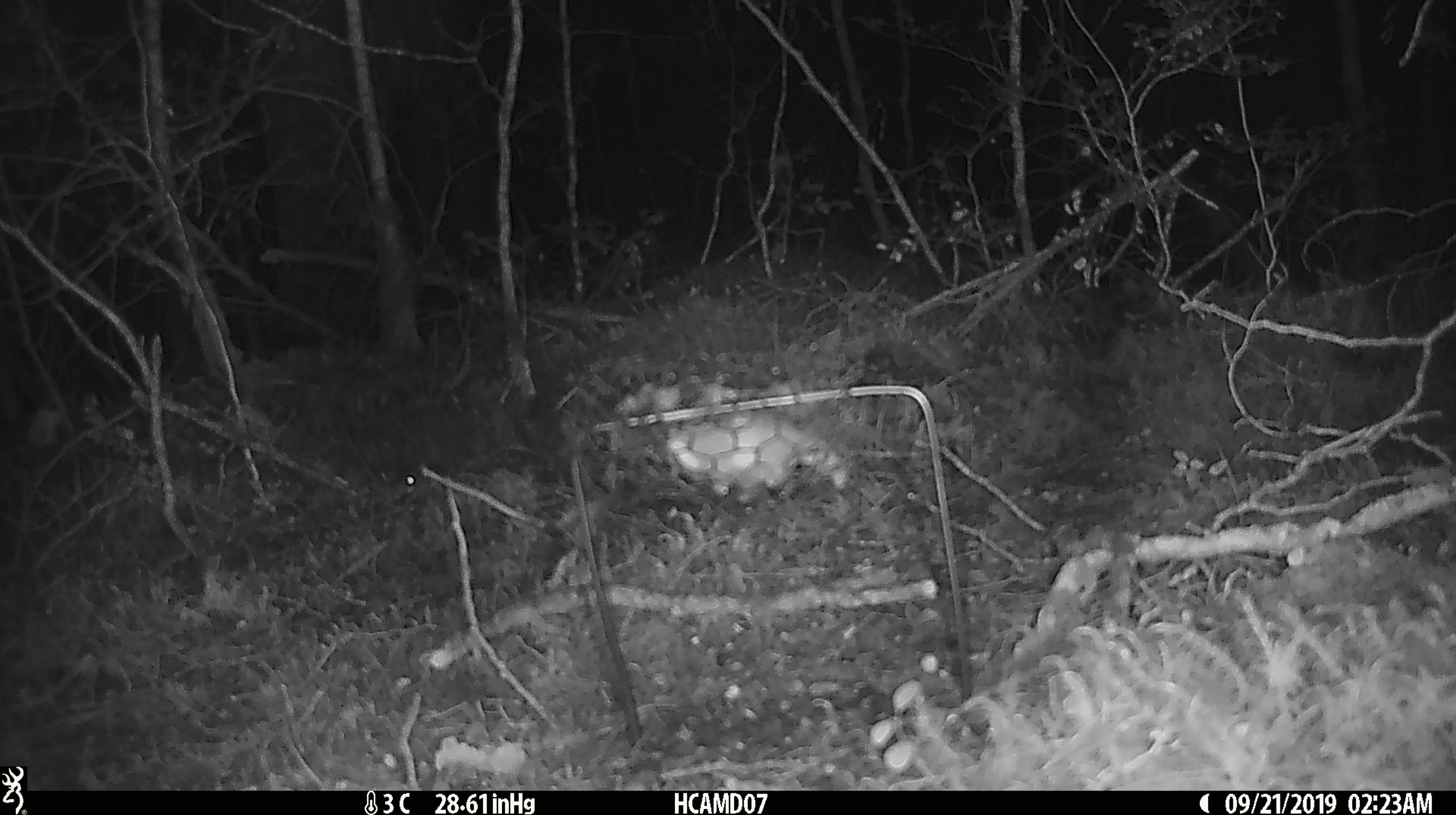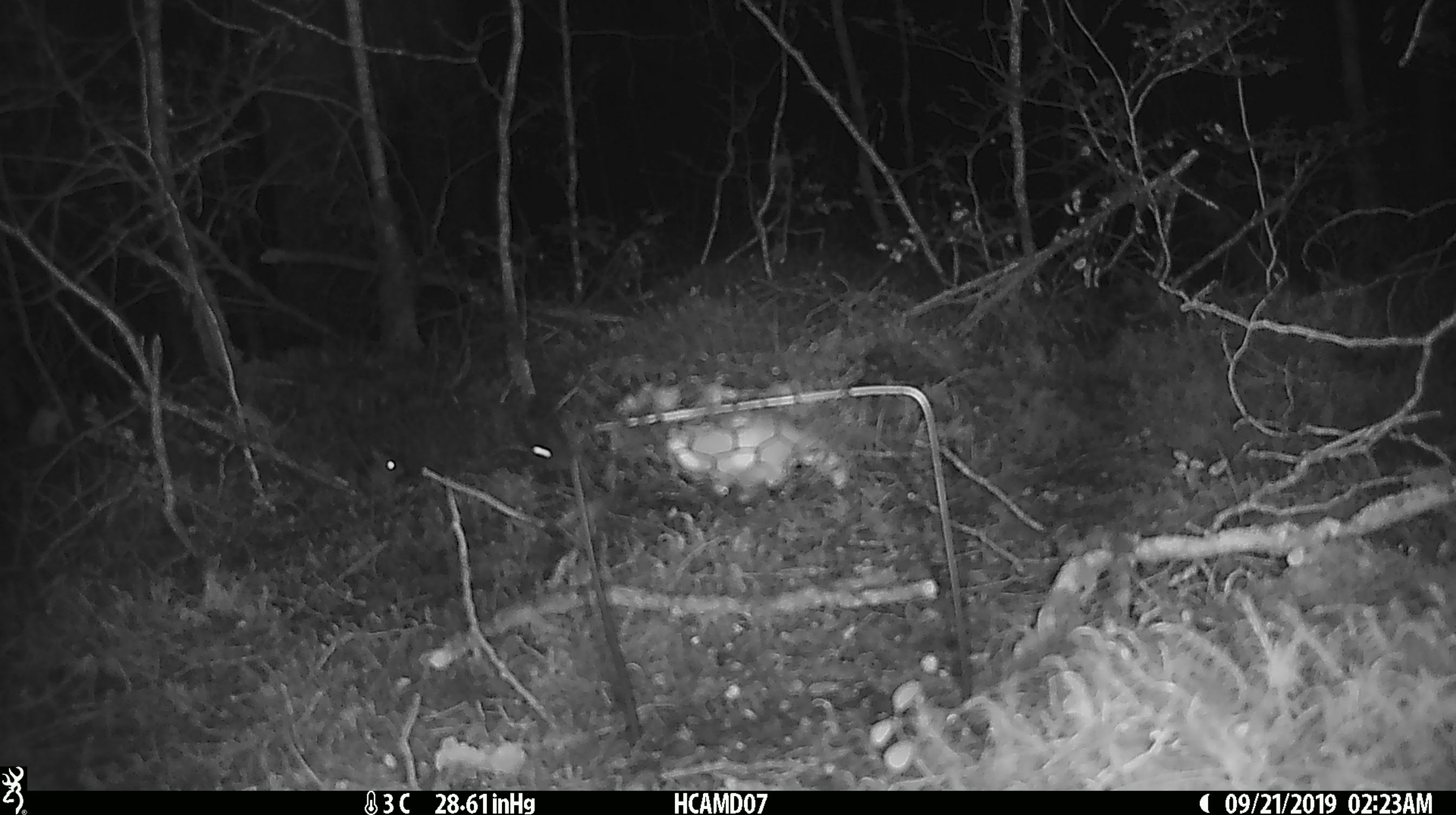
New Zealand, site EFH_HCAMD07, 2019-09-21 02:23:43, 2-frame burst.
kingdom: Animalia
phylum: Chordata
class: Mammalia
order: Rodentia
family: Muridae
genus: Mus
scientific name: Mus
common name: mouse